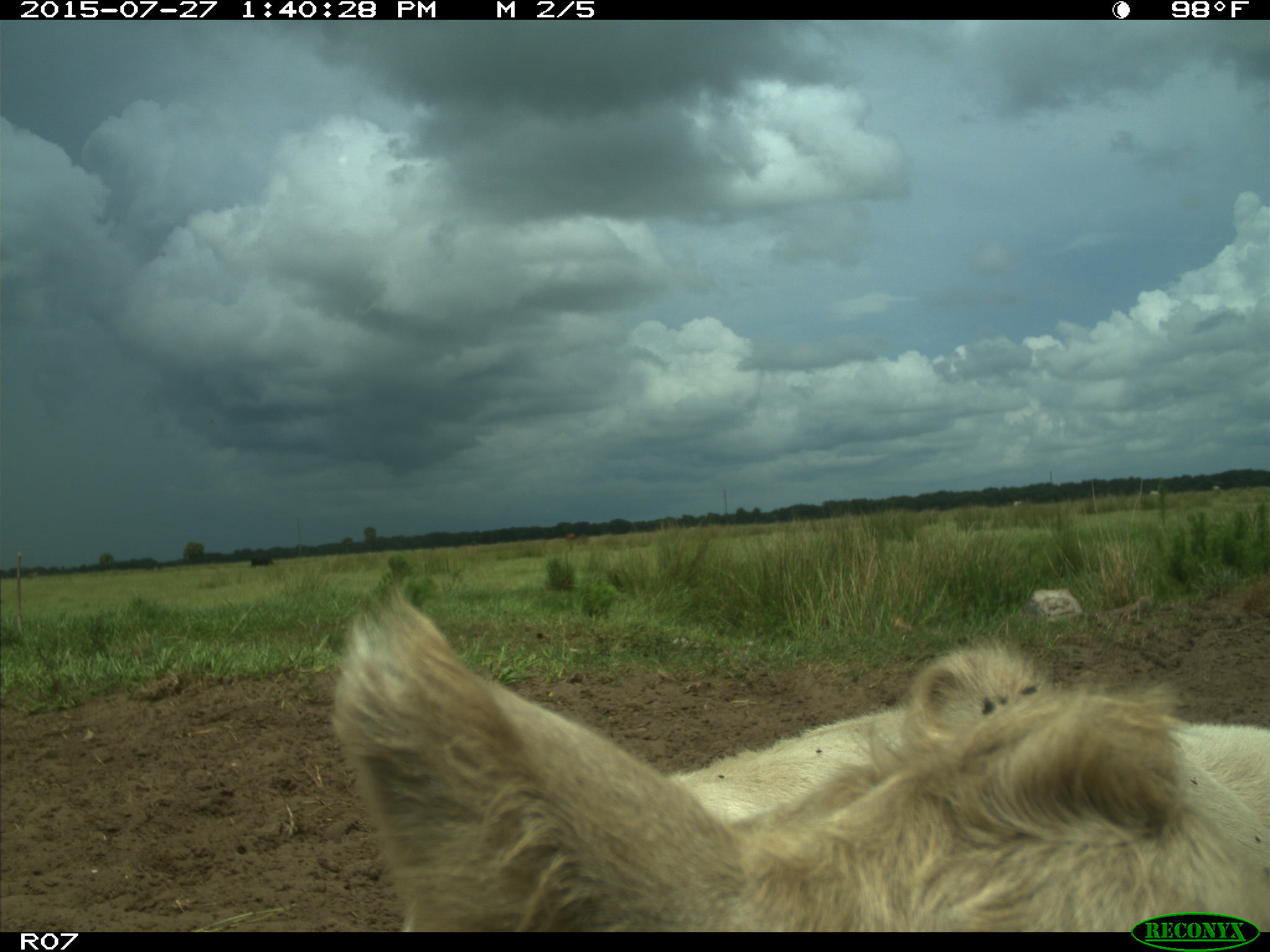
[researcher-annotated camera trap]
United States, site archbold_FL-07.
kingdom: Animalia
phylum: Chordata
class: Mammalia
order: Artiodactyla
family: Bovidae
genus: Bos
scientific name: Bos taurus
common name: domestic cow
Bos taurus (domestic cow).